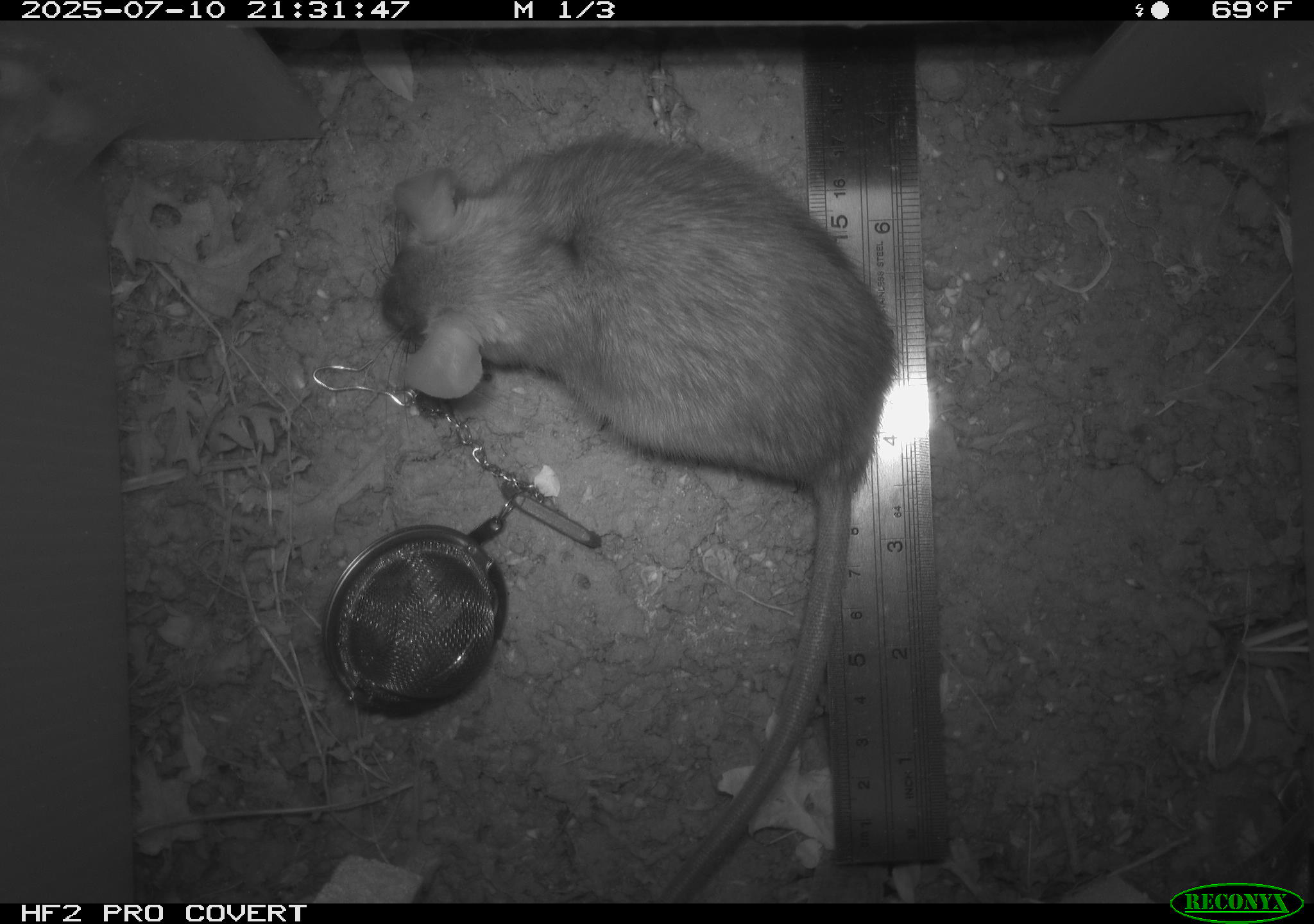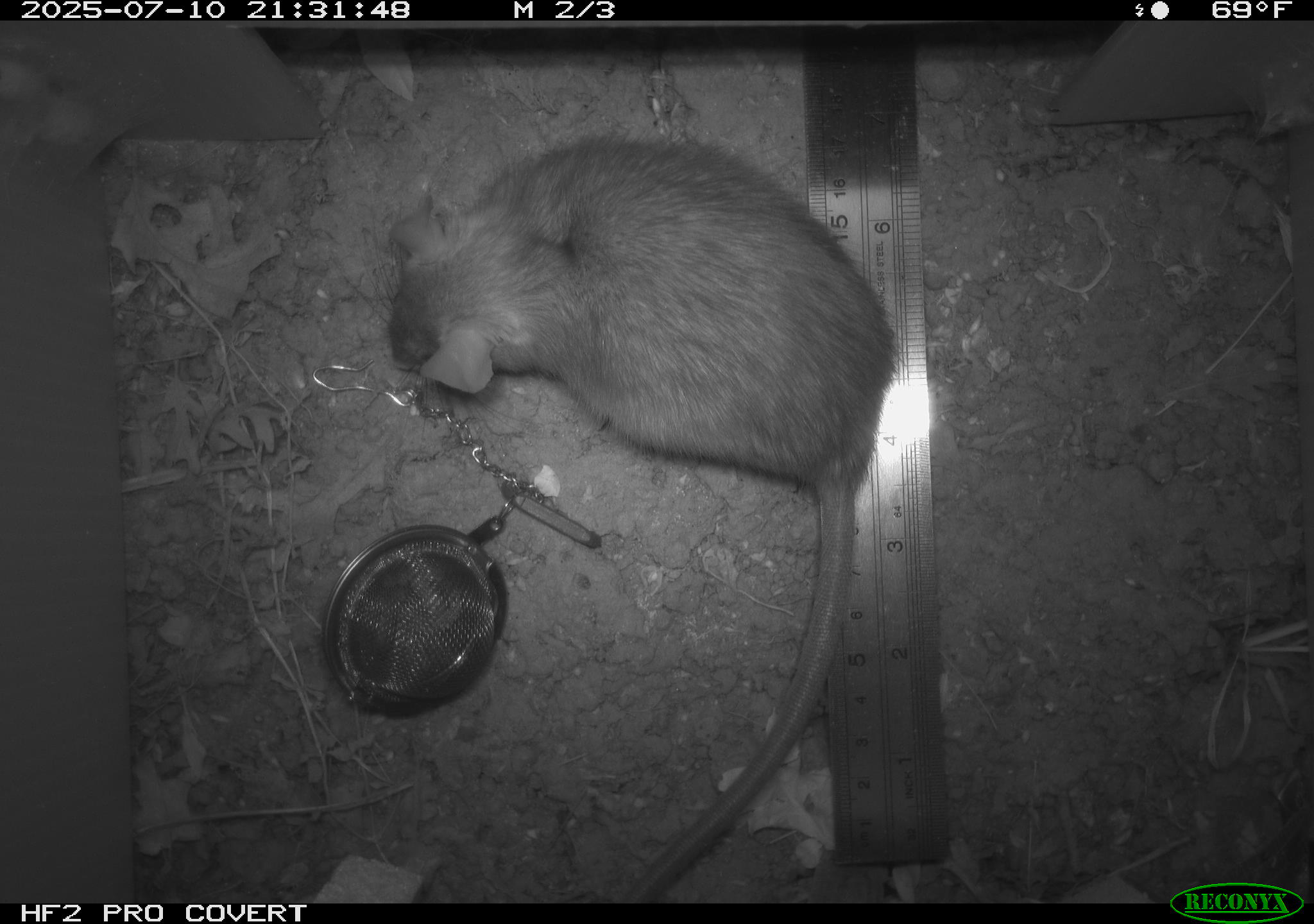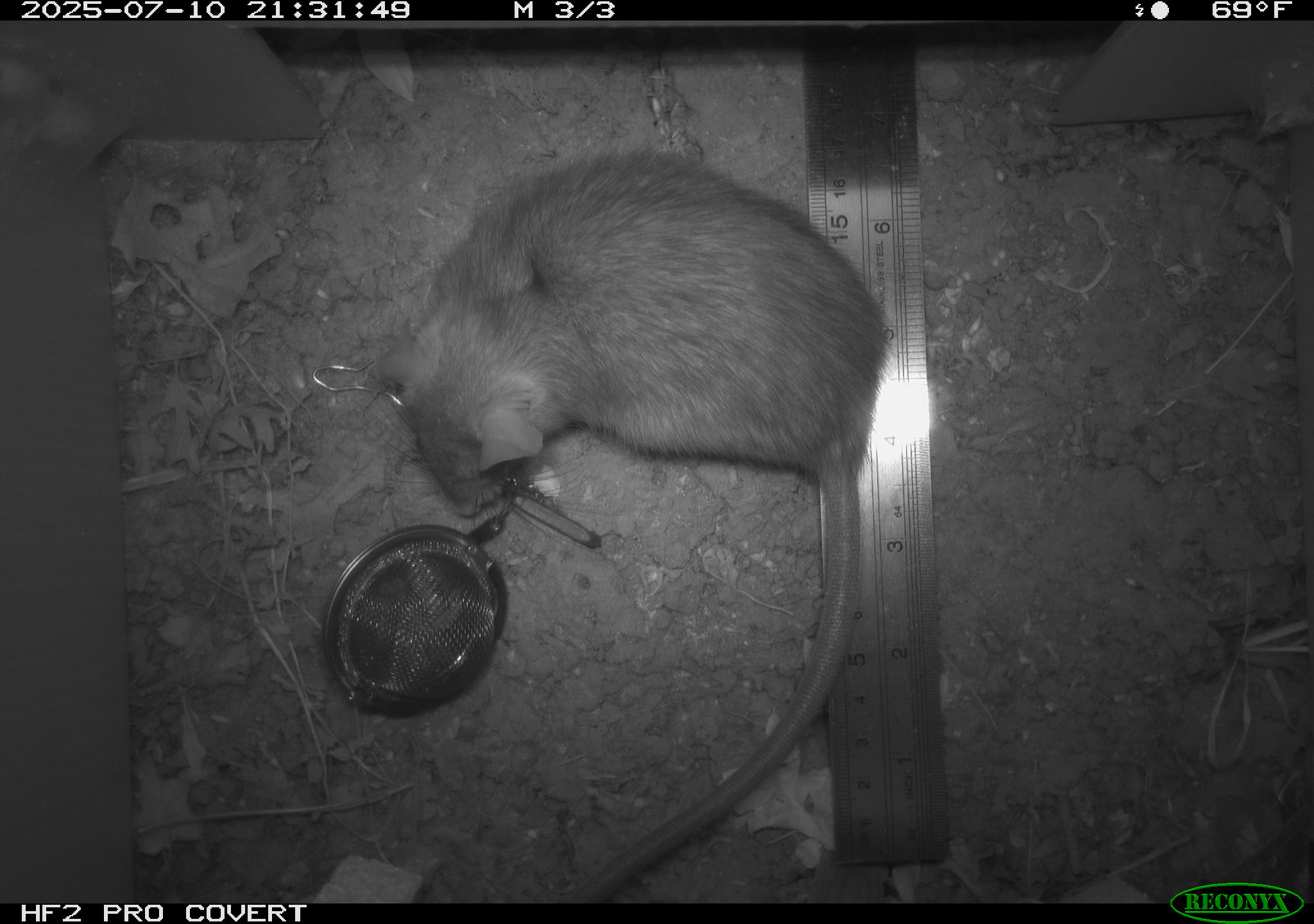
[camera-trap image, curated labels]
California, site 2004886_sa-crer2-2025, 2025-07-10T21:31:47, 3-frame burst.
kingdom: Animalia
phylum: Chordata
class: Mammalia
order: Rodentia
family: Muridae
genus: Rattus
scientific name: Rattus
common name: rat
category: rattus species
Rattus species (rat) (Rattus).